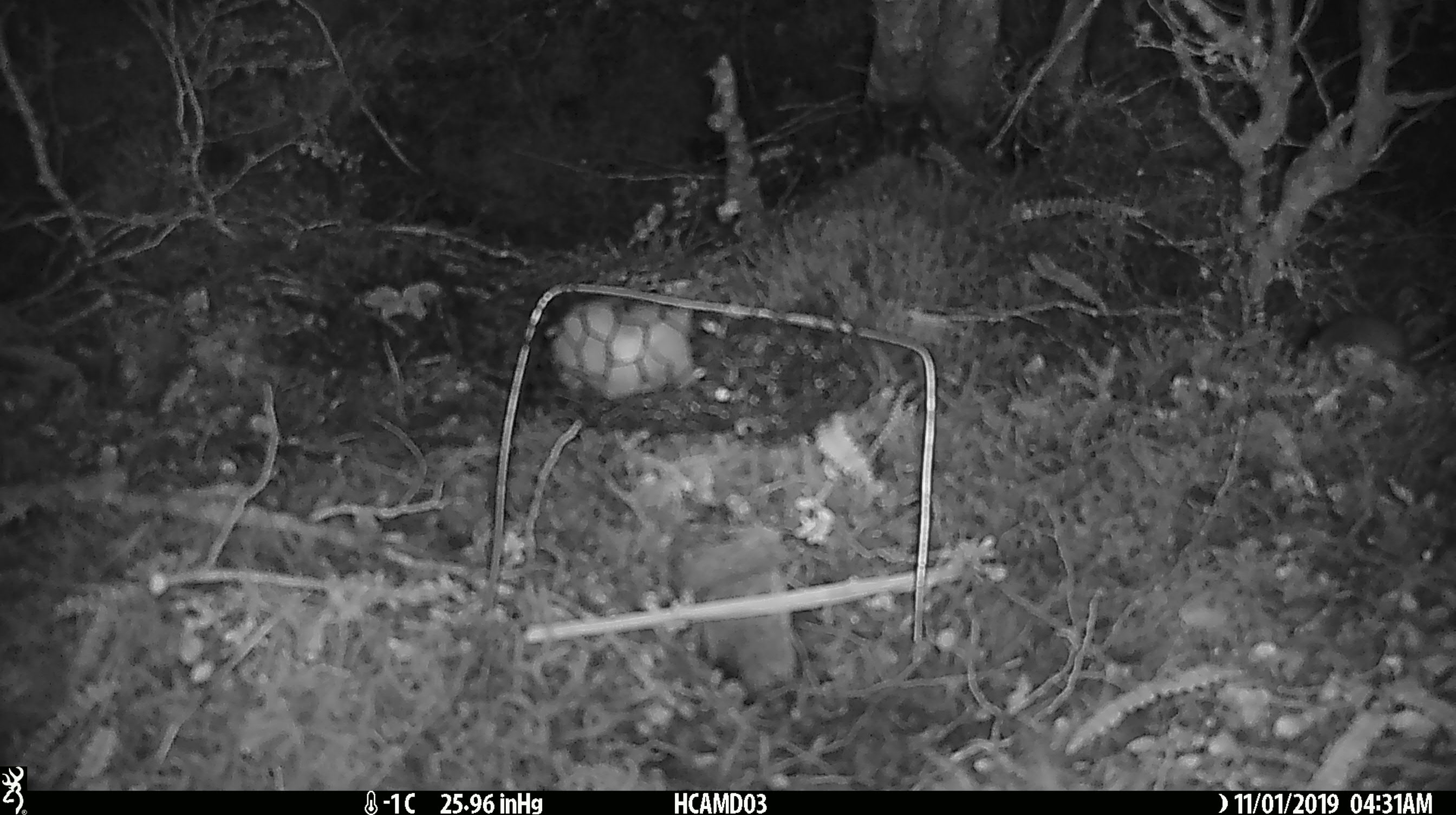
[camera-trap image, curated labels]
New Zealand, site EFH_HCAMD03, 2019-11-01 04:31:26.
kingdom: Animalia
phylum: Chordata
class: Mammalia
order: Rodentia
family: Muridae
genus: Mus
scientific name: Mus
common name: mouse